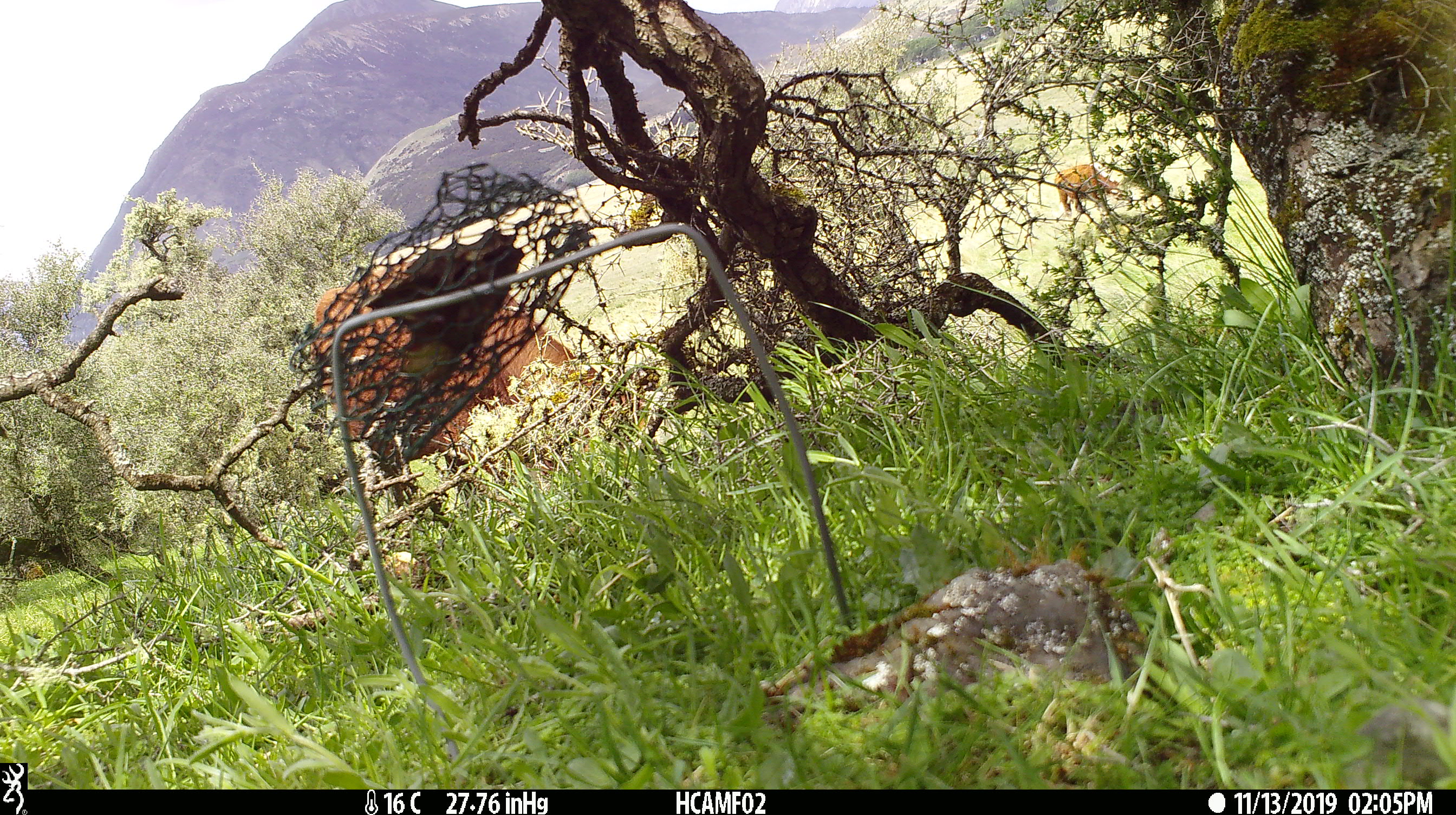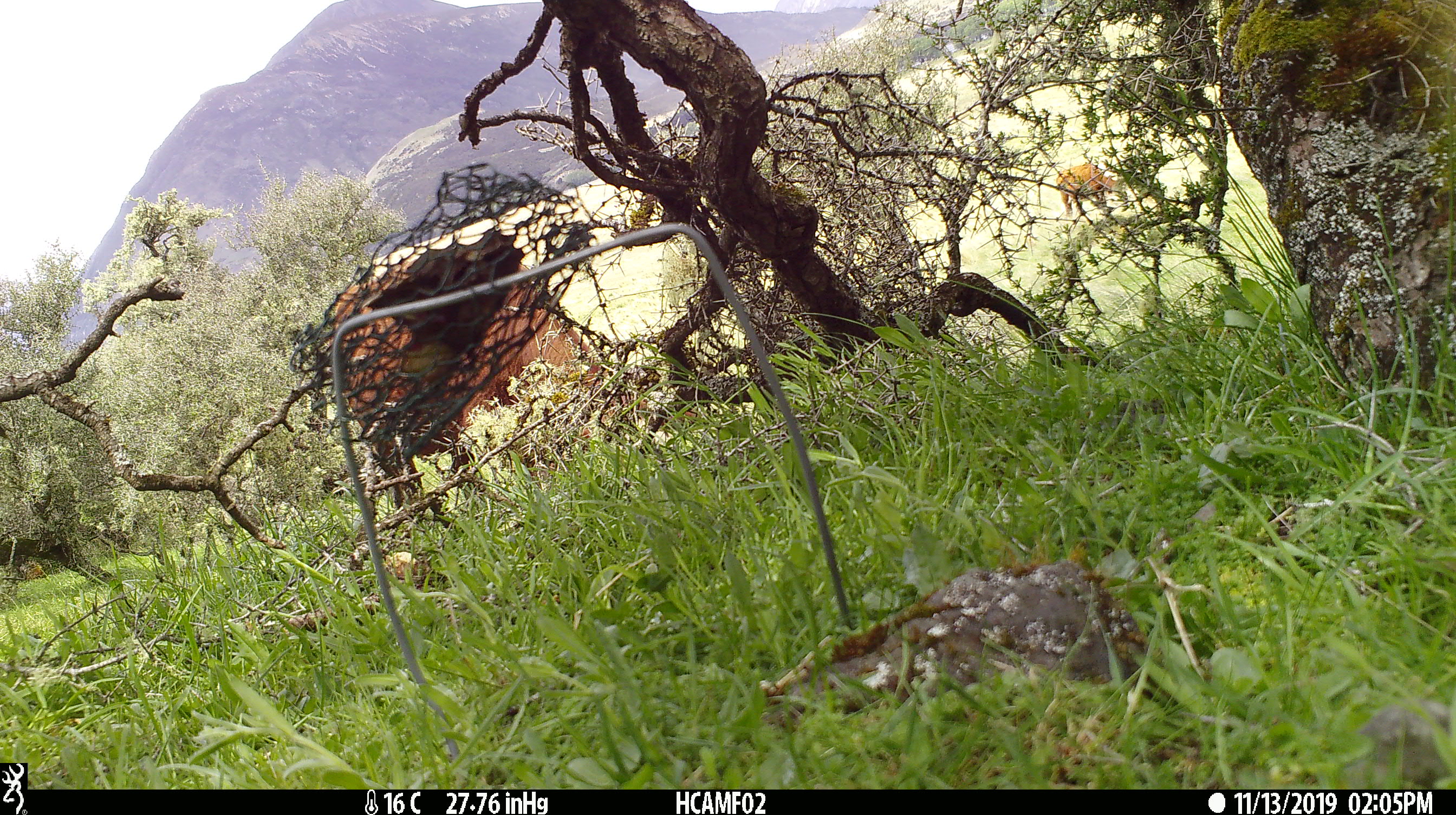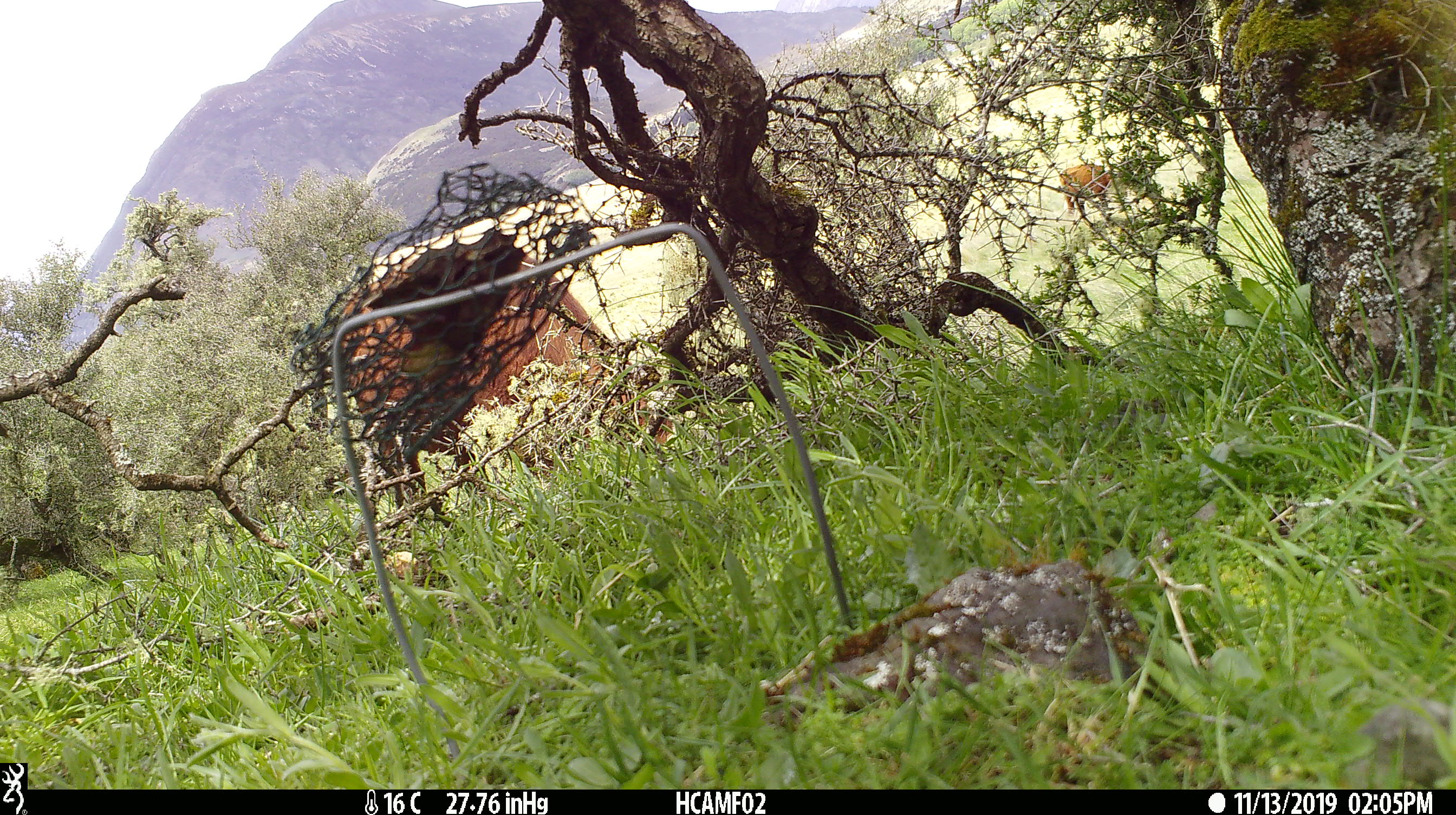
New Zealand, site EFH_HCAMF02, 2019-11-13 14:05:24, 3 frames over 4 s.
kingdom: Animalia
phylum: Chordata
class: Mammalia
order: Artiodactyla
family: Bovidae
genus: Bos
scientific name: Bos taurus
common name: domestic cow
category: cow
Cow (domestic cow) (Bos taurus).